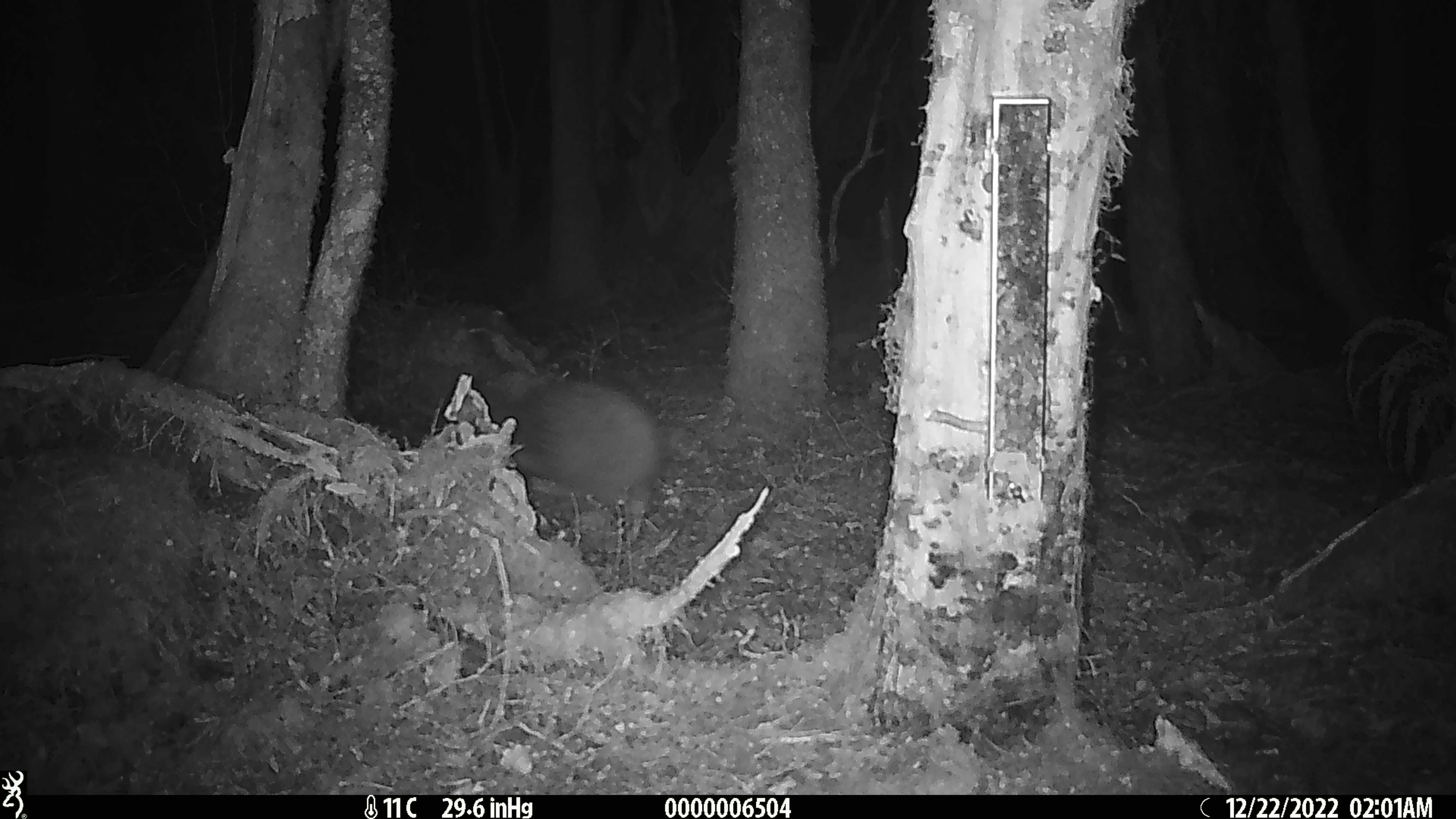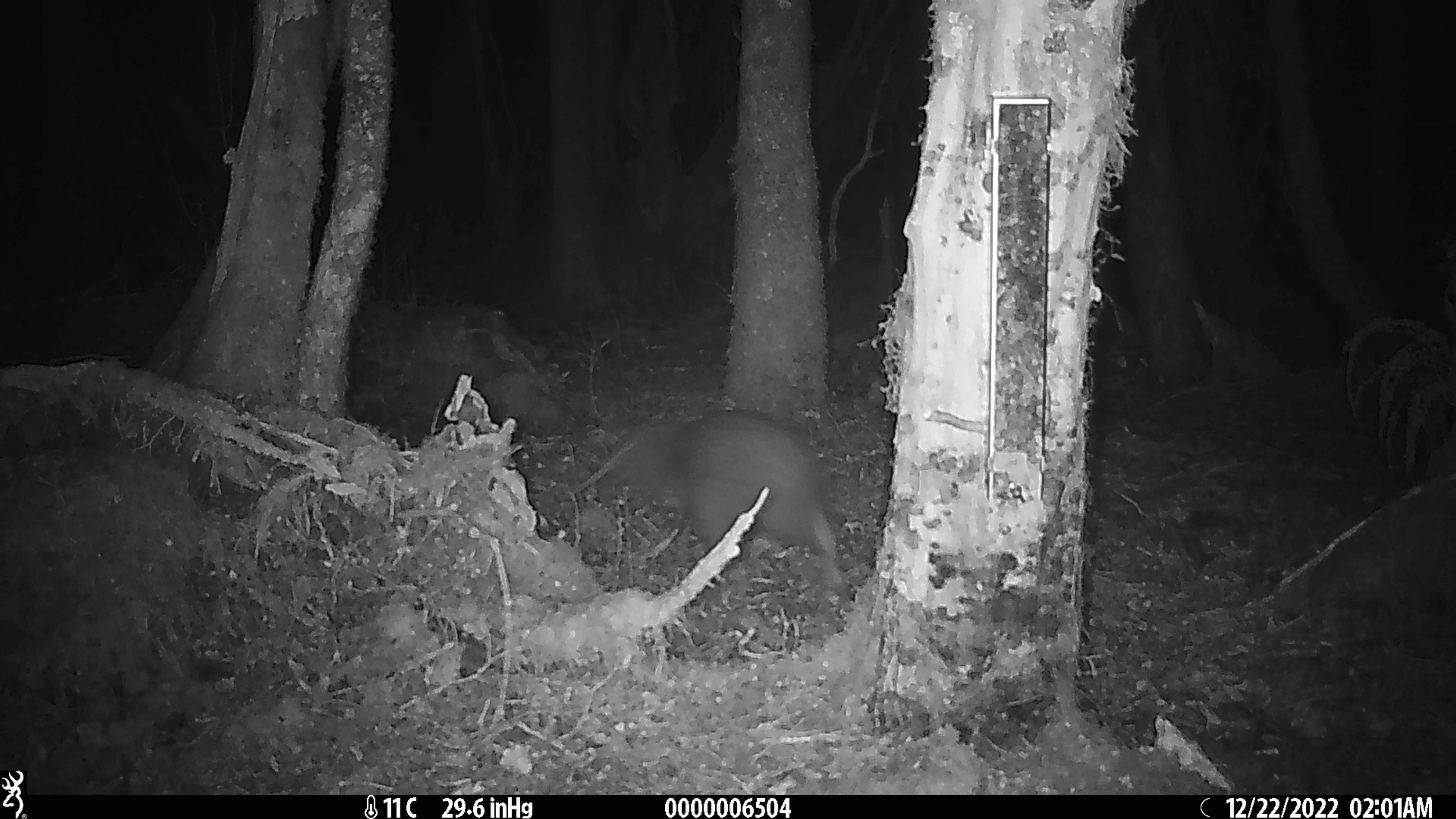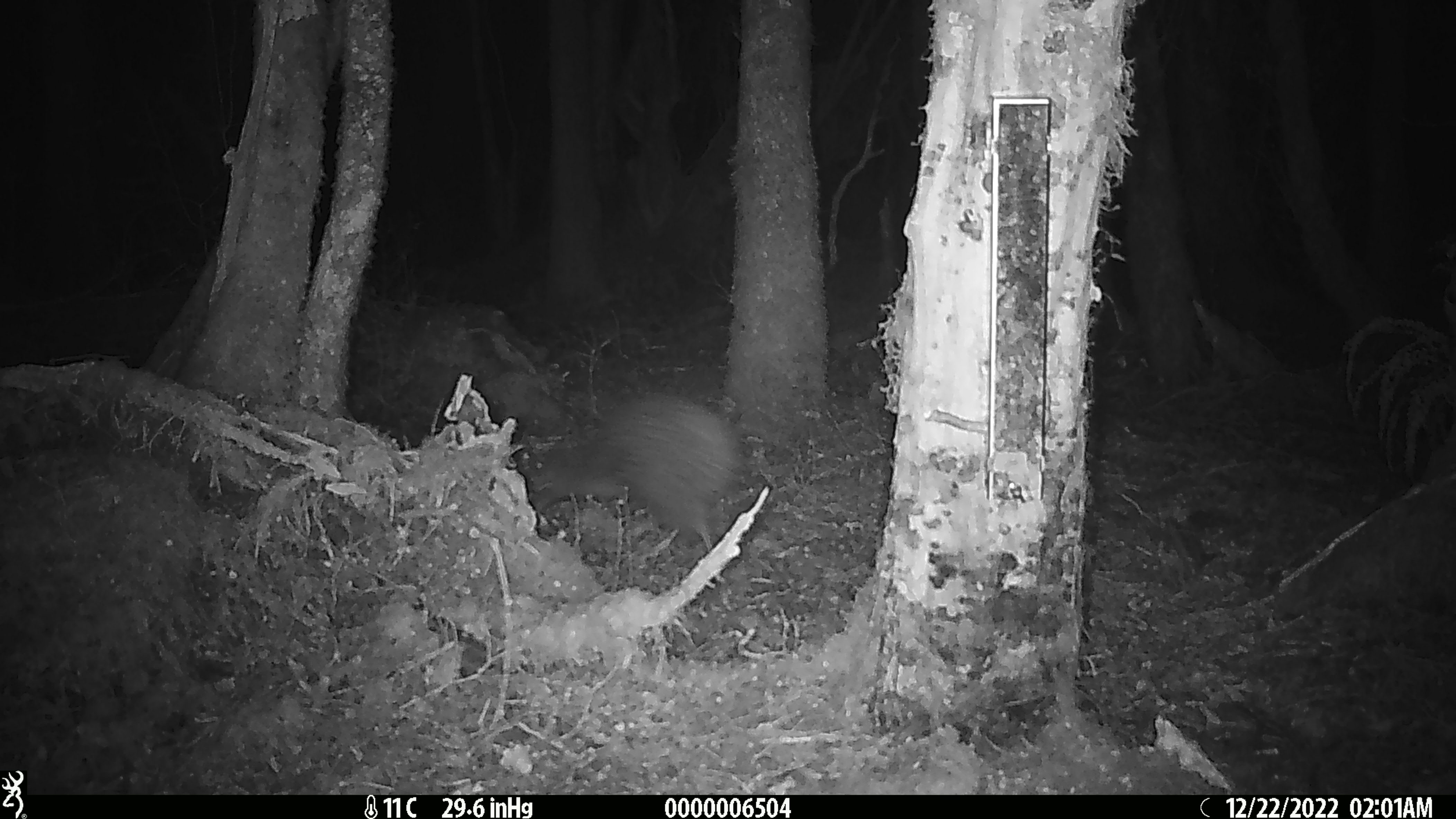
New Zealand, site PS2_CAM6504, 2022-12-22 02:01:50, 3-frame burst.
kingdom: Animalia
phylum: Chordata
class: Aves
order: Apterygiformes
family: Apterygidae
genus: Apteryx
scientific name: Apteryx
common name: kiwi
Kiwi (Apteryx).